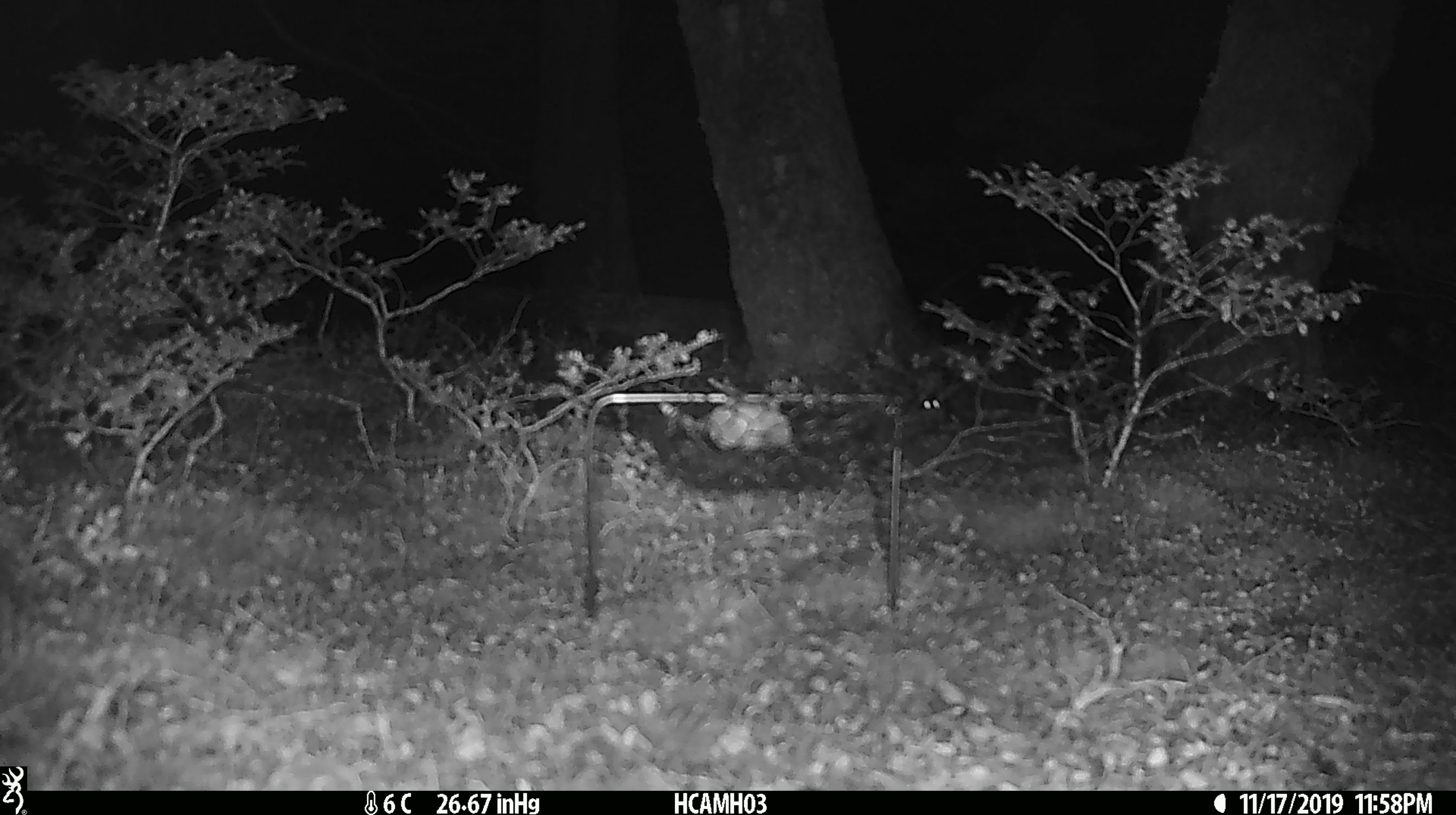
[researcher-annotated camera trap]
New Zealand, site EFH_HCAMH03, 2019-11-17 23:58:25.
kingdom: Animalia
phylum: Chordata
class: Mammalia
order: Rodentia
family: Muridae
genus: Mus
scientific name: Mus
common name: mouse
Mouse (Mus).